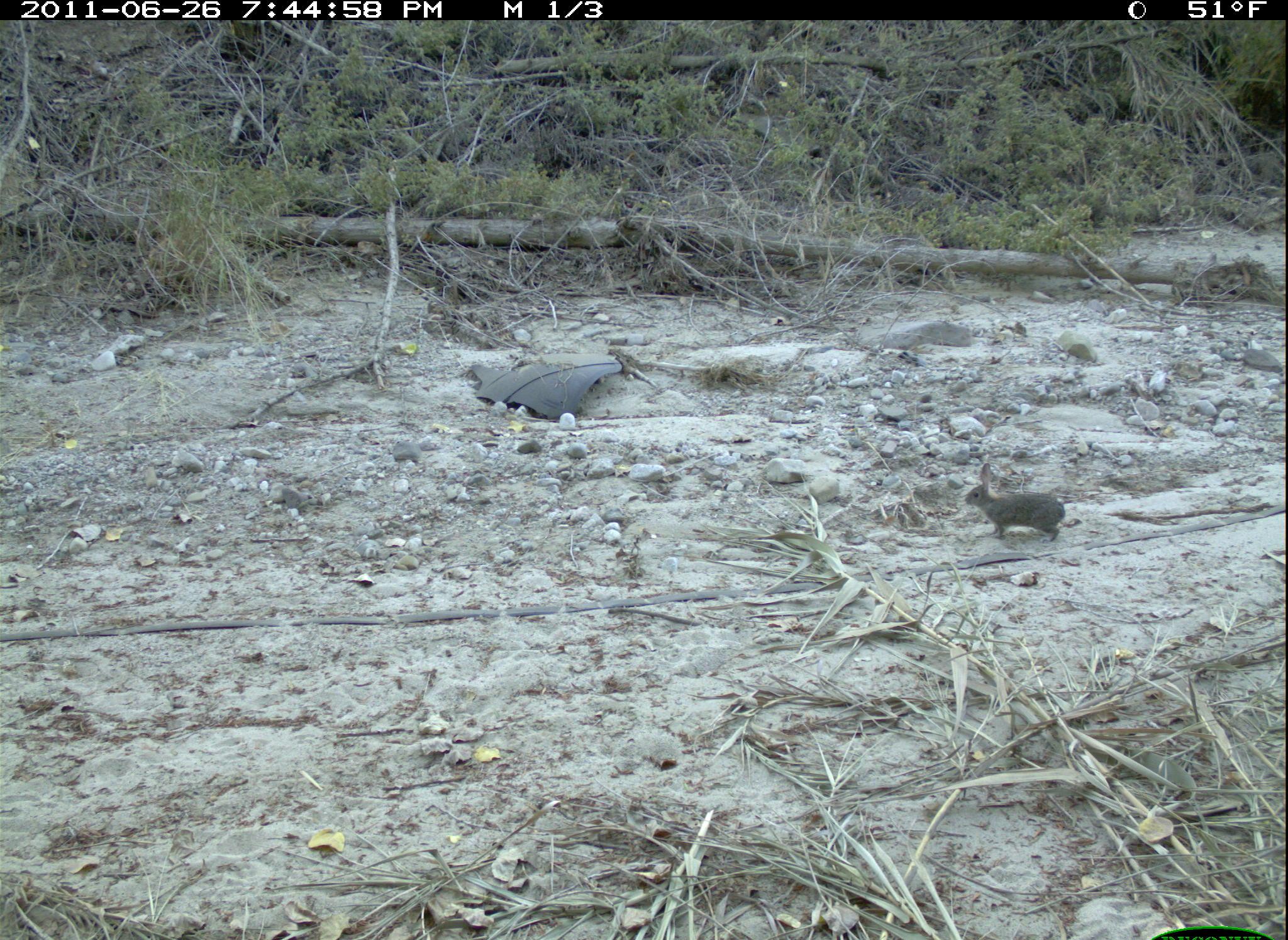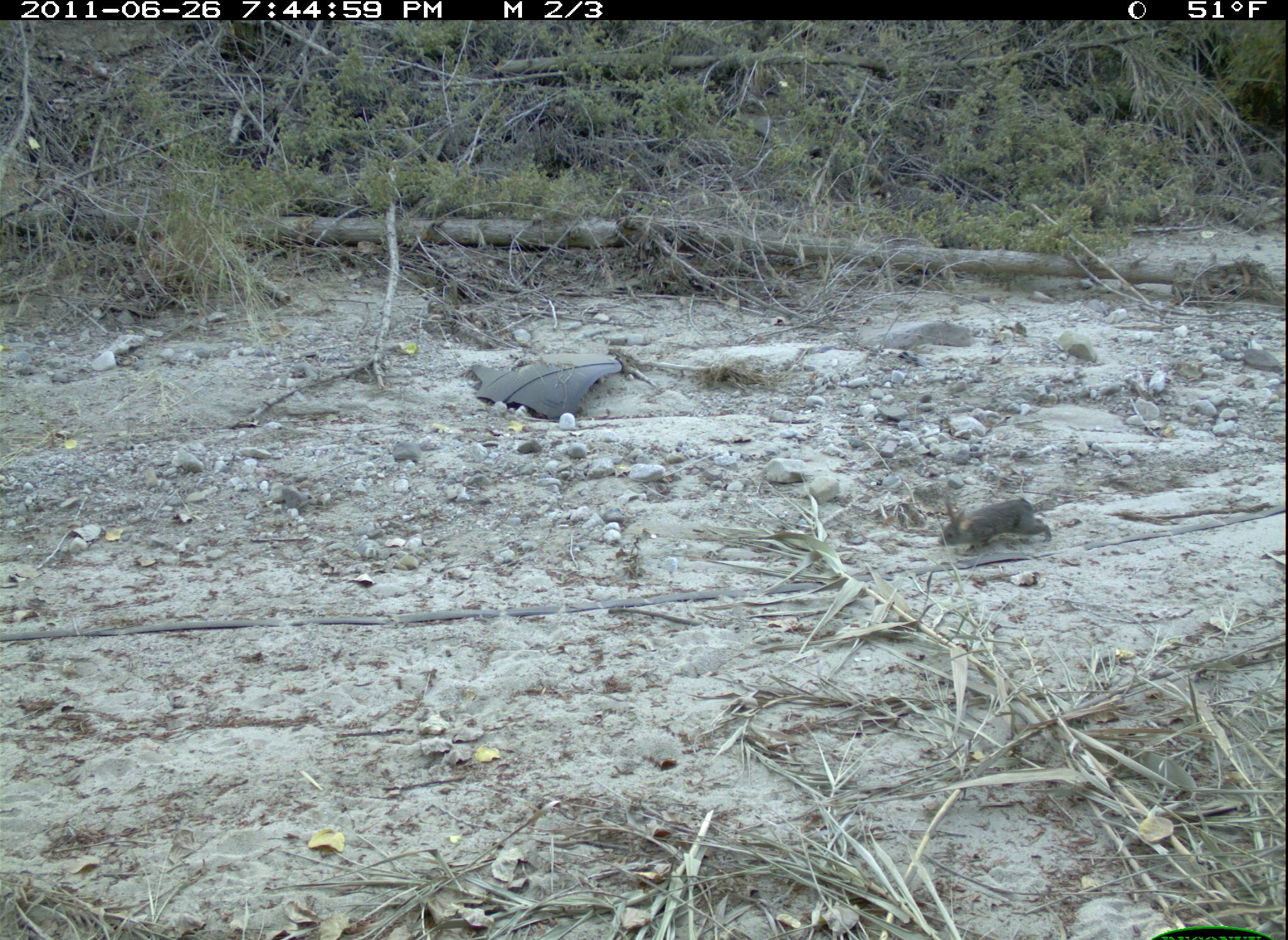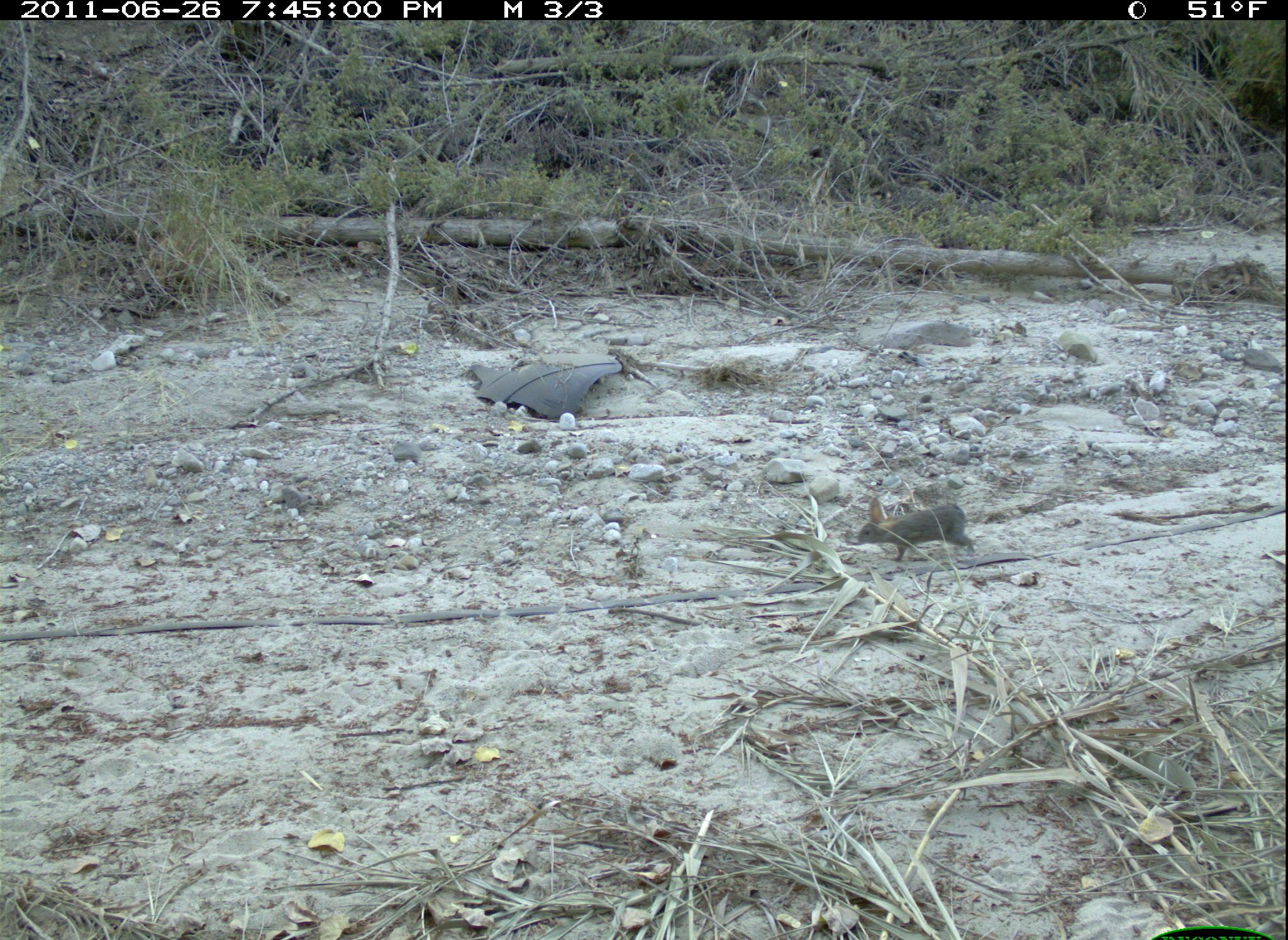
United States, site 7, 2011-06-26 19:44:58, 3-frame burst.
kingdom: Animalia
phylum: Chordata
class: Mammalia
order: Lagomorpha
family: Leporidae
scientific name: Leporidae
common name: rabbits and hares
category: rabbit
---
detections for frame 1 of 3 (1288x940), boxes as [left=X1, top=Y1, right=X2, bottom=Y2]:
rabbit: [left=956, top=457, right=1080, bottom=552]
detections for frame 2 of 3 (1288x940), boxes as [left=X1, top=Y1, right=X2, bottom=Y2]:
rabbit: [left=927, top=486, right=1058, bottom=562]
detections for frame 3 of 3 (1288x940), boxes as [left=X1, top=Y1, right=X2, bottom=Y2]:
rabbit: [left=844, top=490, right=997, bottom=570]